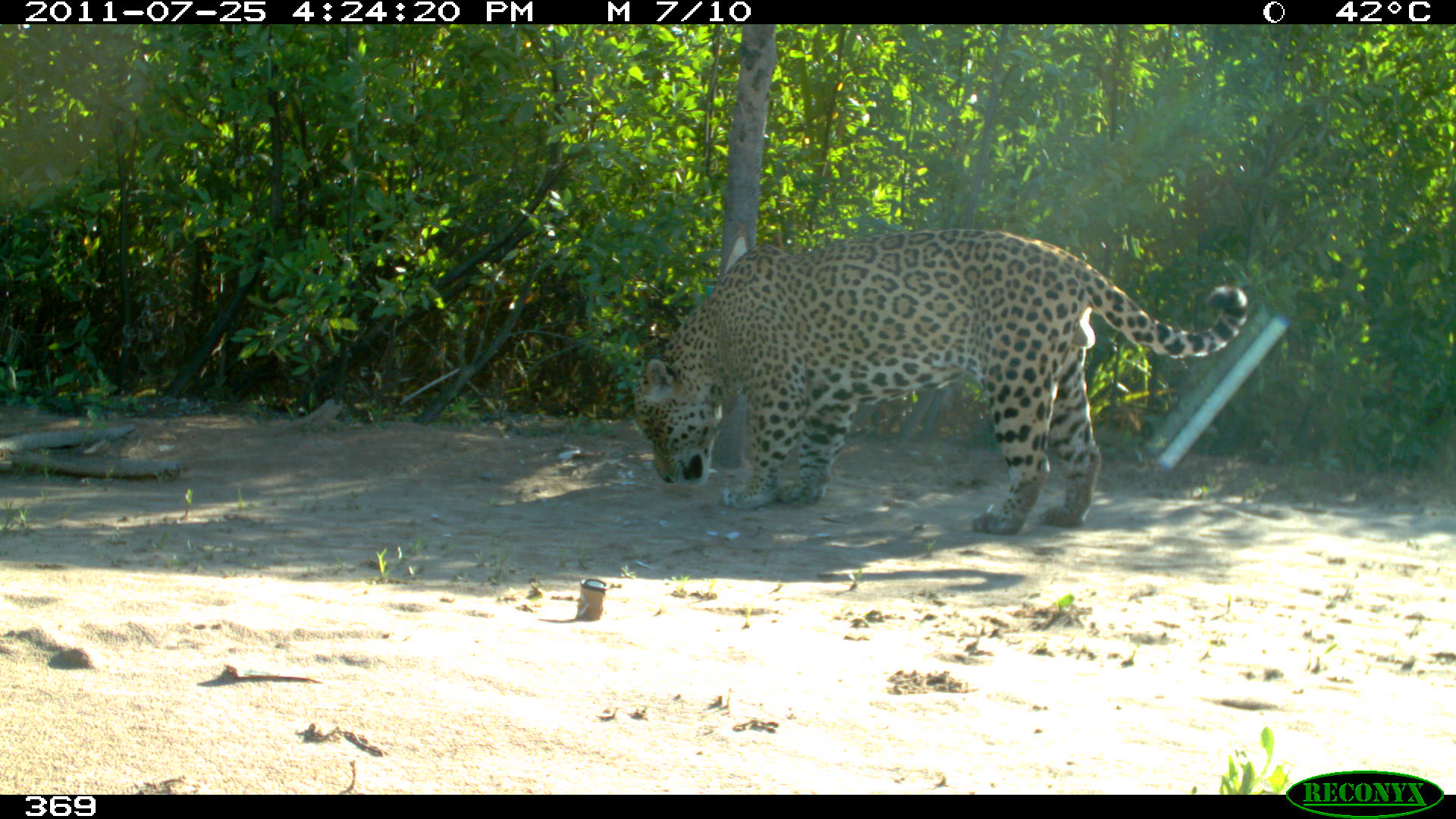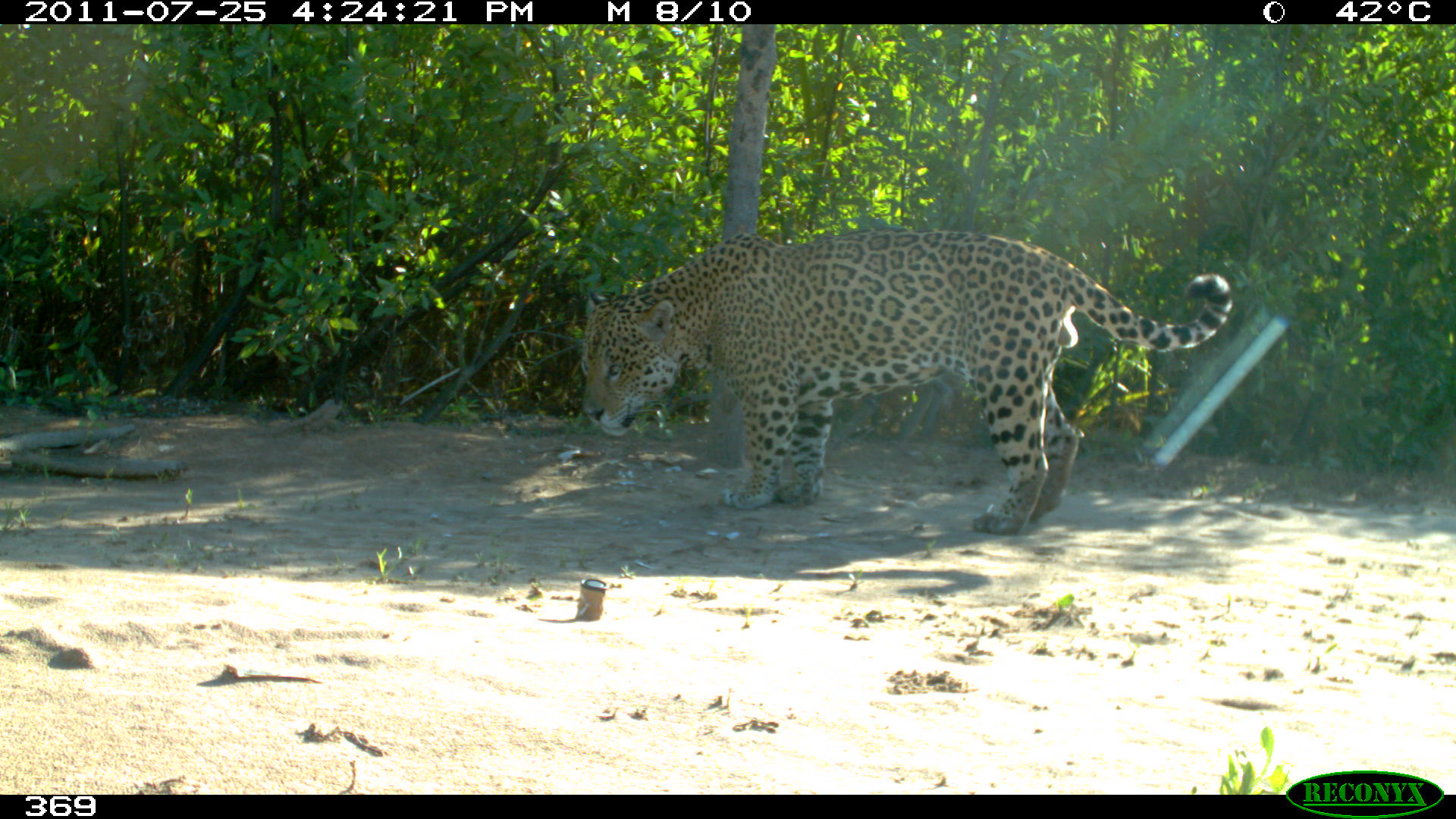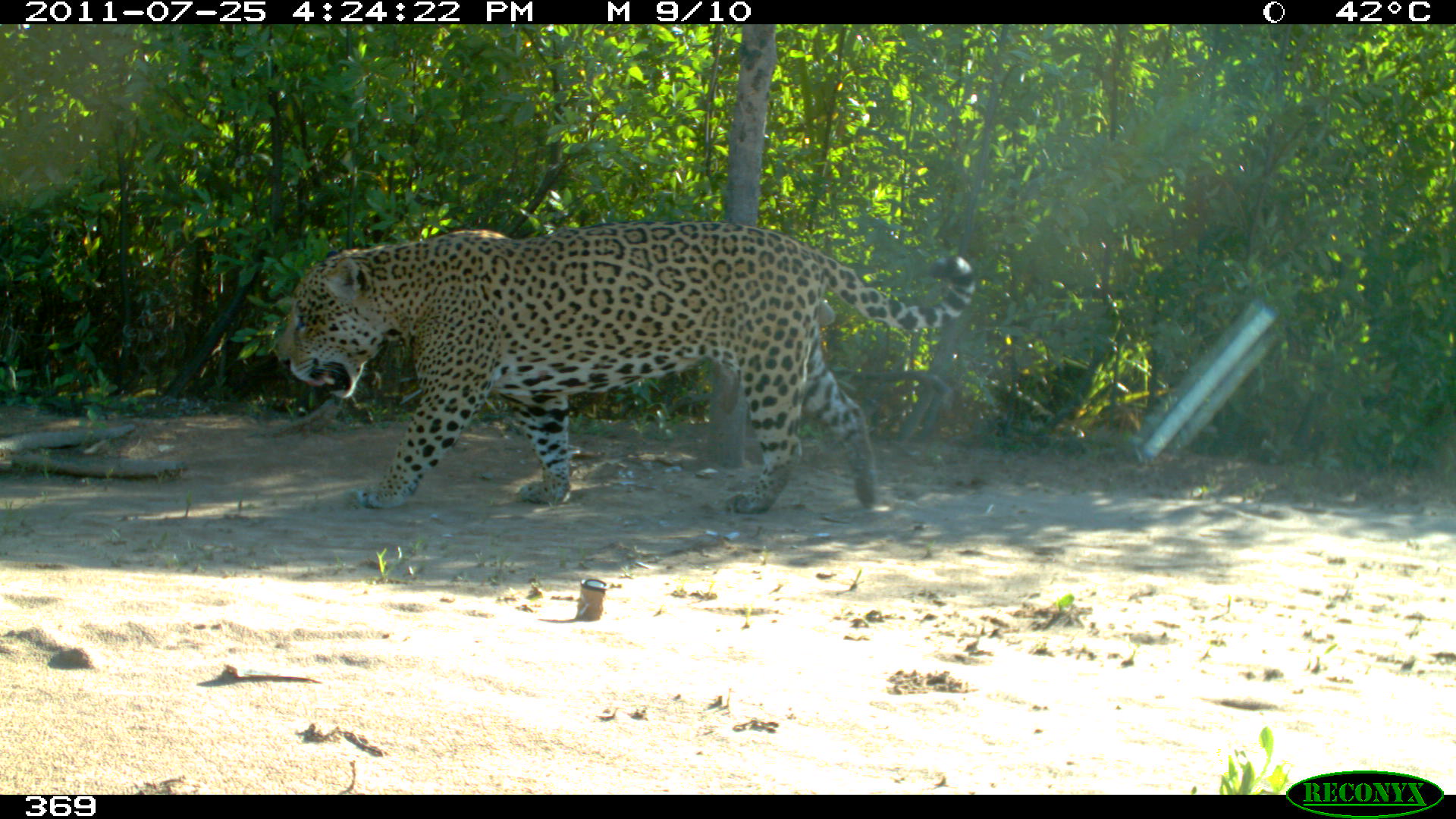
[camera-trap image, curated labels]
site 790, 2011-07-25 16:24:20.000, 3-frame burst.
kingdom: Animalia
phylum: Chordata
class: Mammalia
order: Carnivora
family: Felidae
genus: Panthera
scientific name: Panthera onca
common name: jaguar